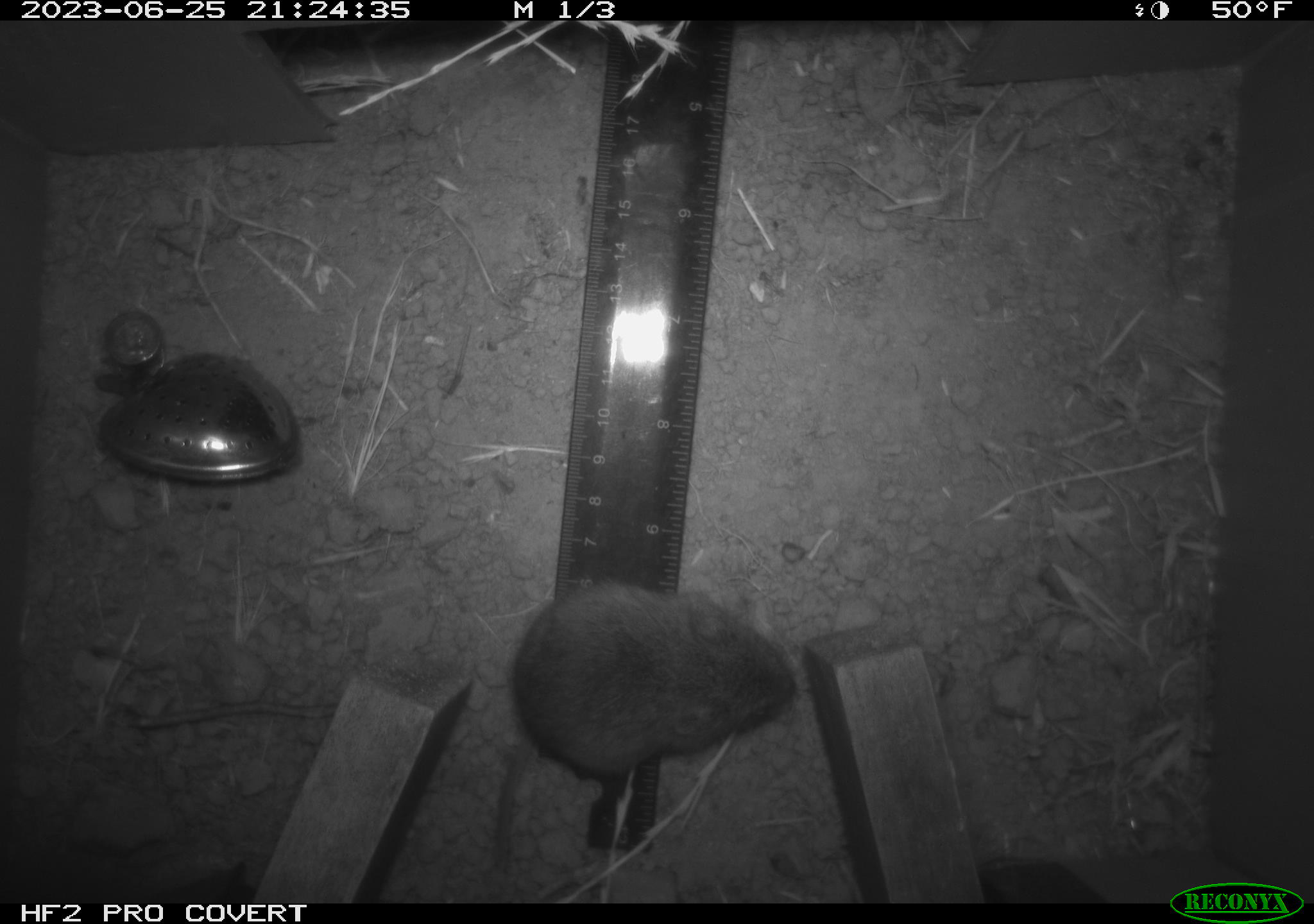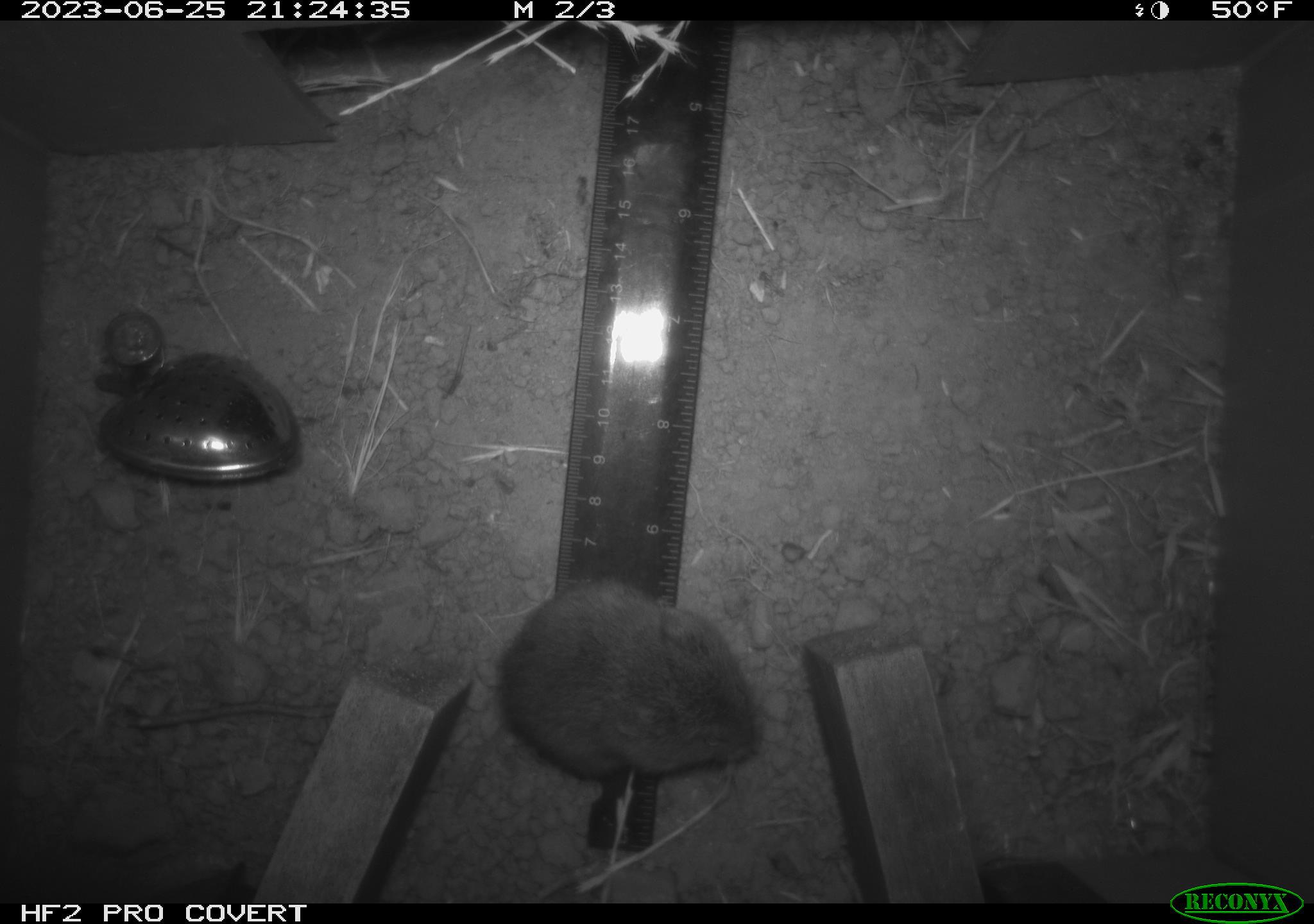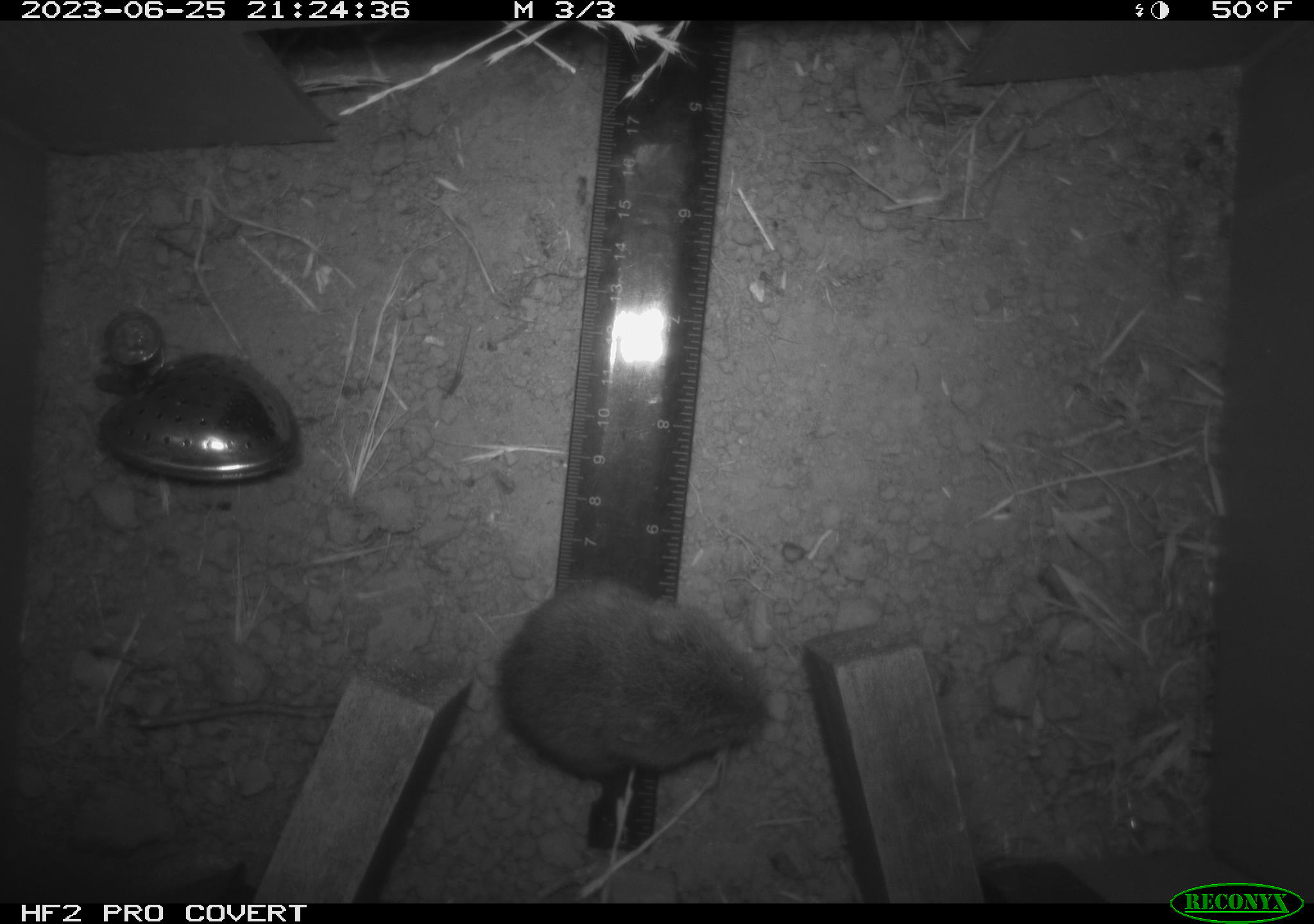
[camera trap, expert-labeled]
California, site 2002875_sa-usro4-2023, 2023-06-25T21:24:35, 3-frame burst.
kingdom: Animalia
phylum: Chordata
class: Mammalia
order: Rodentia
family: Cricetidae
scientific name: Arvicolinae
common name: voles, lemmings, and muskrats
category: arvicolinae subfamily